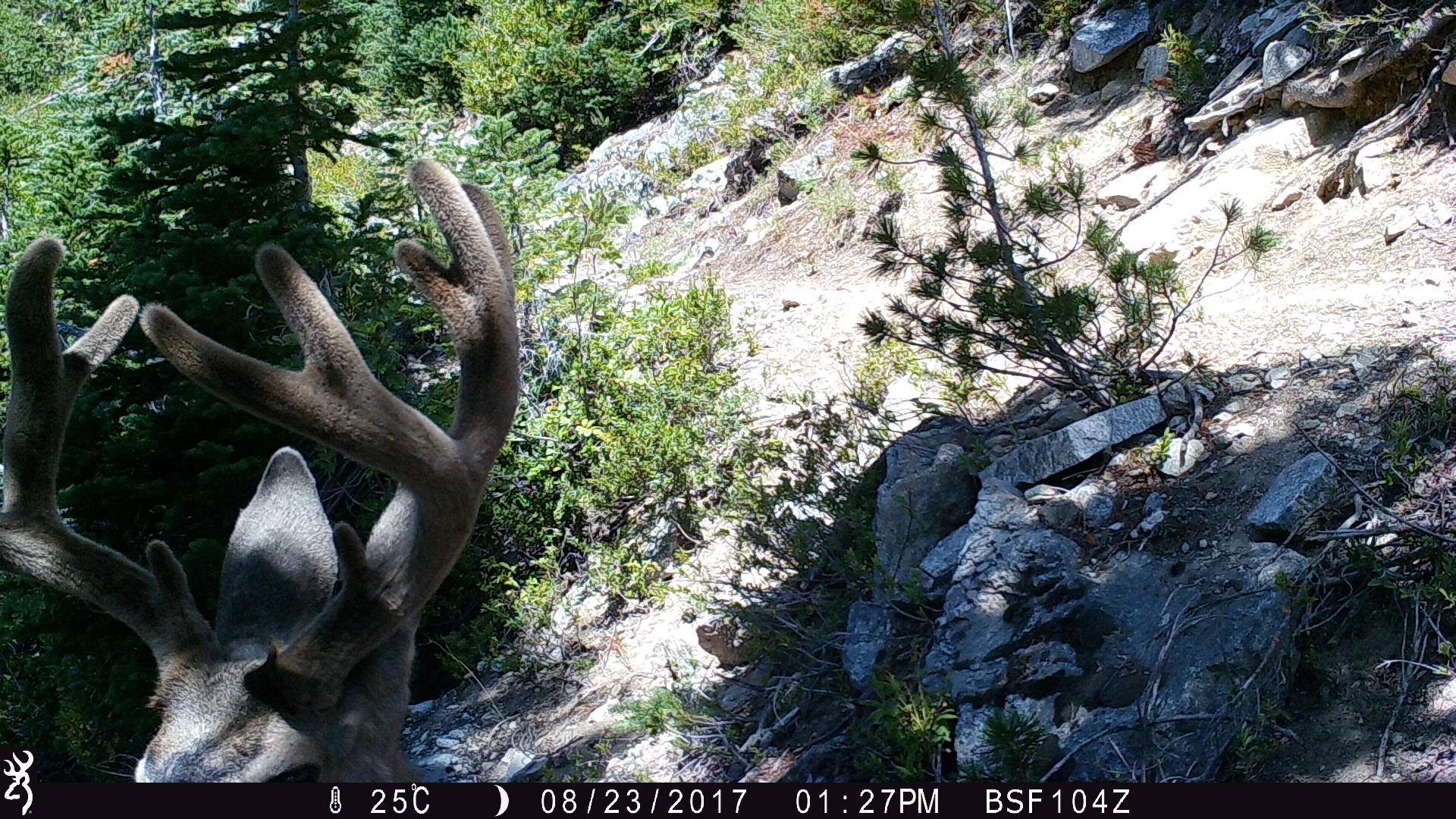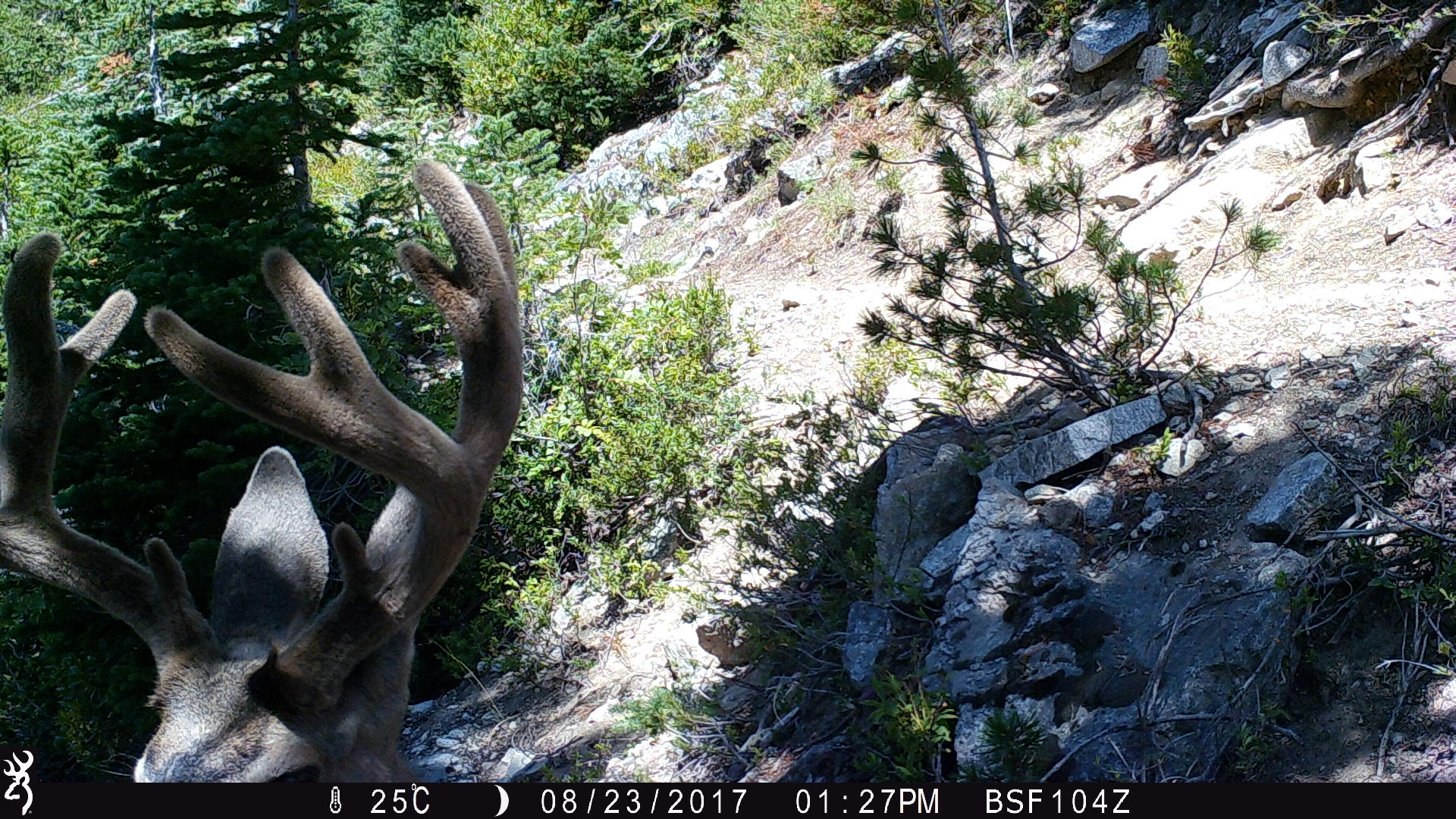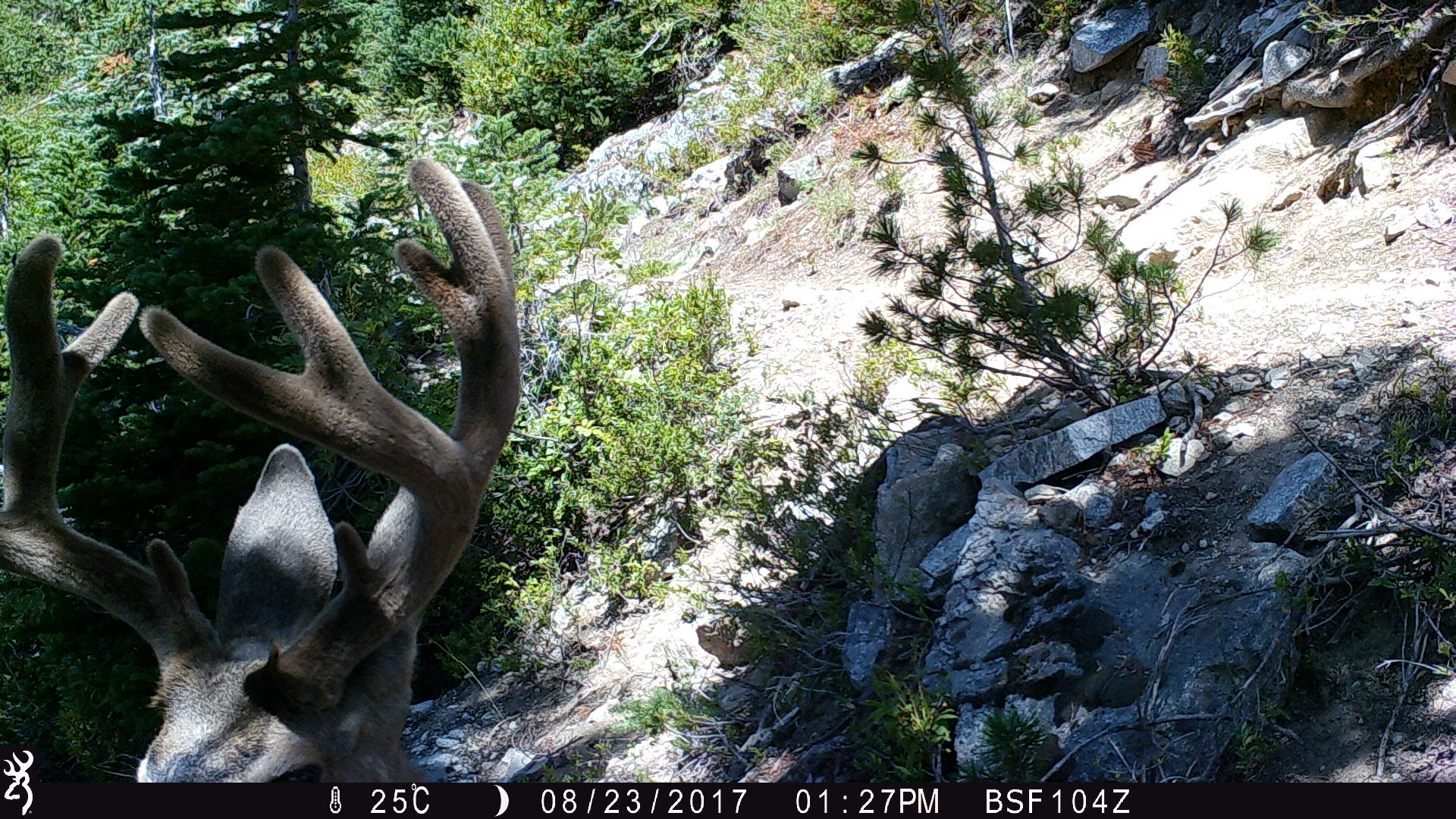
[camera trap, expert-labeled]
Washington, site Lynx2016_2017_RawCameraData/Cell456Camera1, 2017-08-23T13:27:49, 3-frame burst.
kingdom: Animalia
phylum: Chordata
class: Mammalia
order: Artiodactyla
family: Cervidae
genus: Odocoileus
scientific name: Odocoileus hemionus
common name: mule deer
Odocoileus hemionus (mule deer). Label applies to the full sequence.